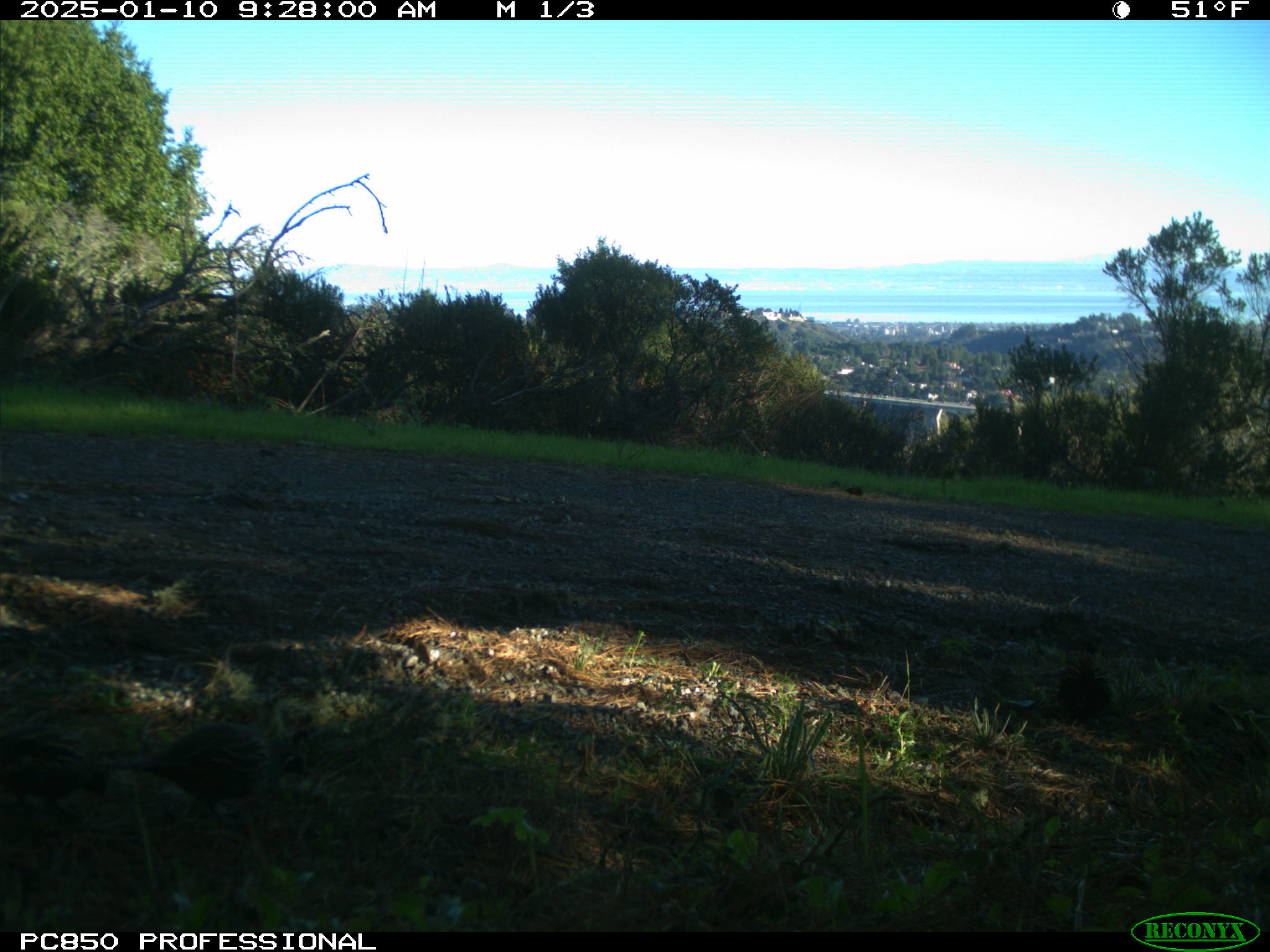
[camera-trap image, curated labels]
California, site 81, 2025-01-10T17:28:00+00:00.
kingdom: Animalia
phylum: Chordata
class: Aves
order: Galliformes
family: Odontophoridae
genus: Callipepla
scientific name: Callipepla californica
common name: california quail